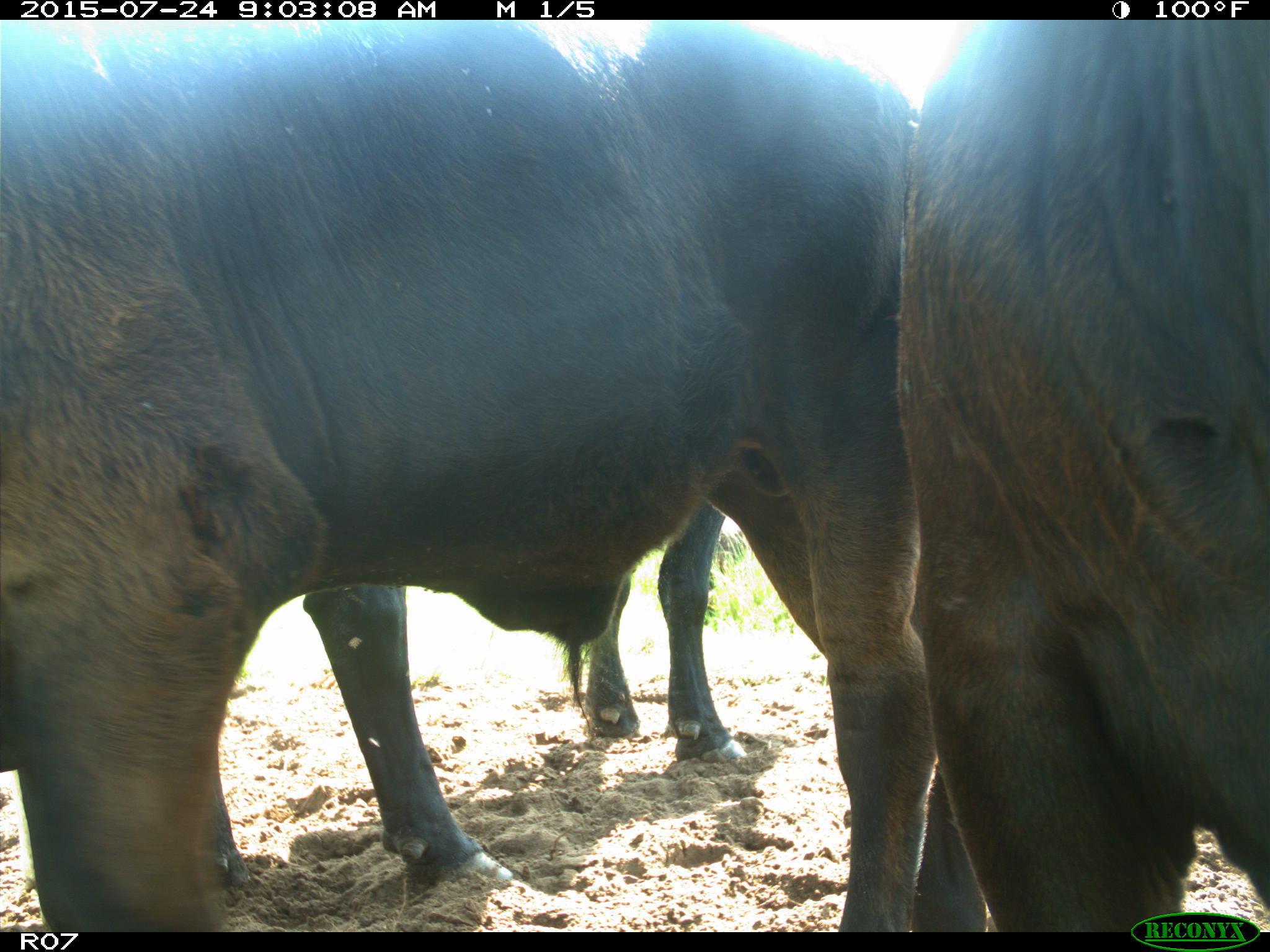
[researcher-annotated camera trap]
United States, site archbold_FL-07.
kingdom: Animalia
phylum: Chordata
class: Mammalia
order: Artiodactyla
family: Bovidae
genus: Bos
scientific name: Bos taurus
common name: domestic cow